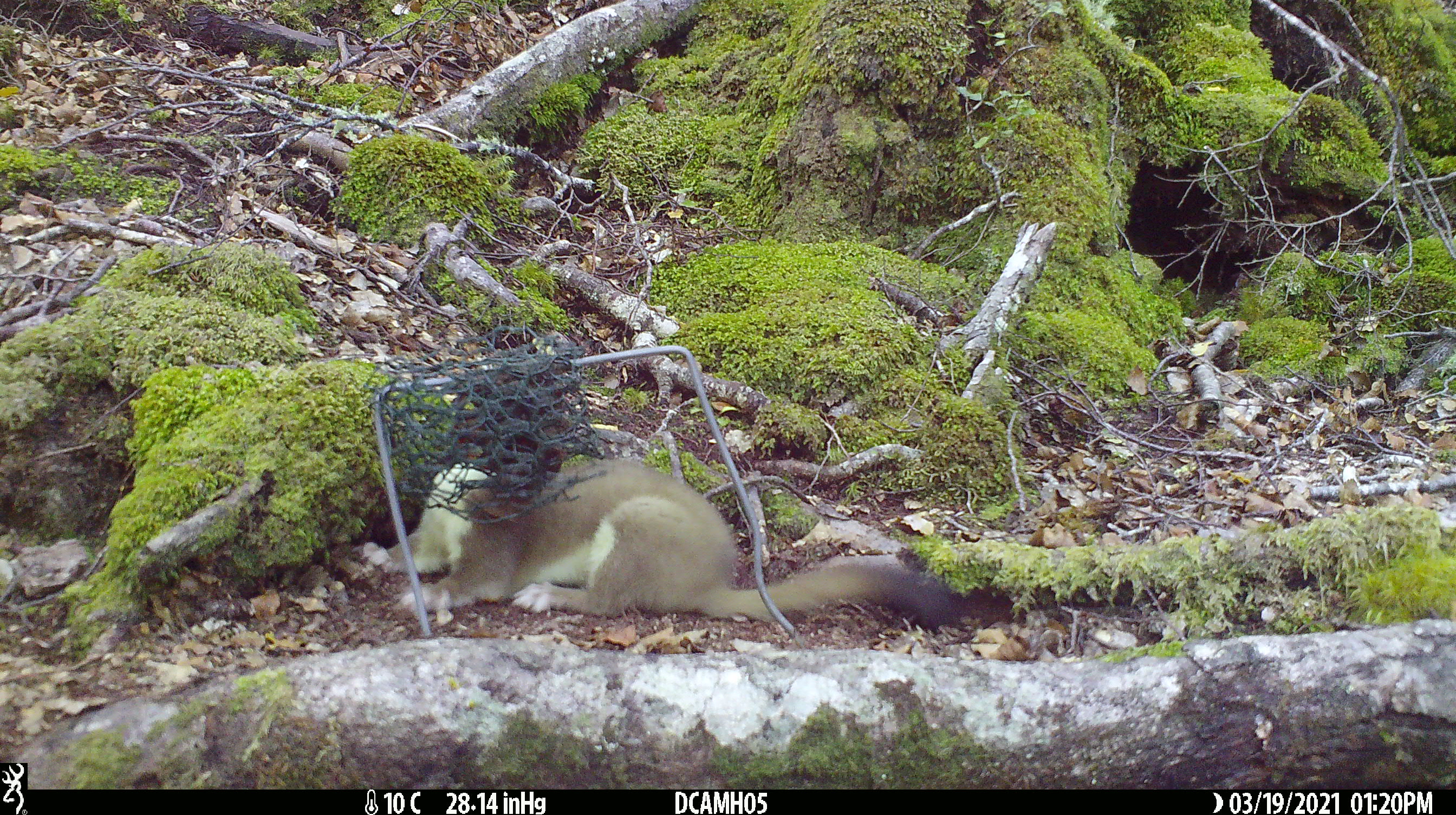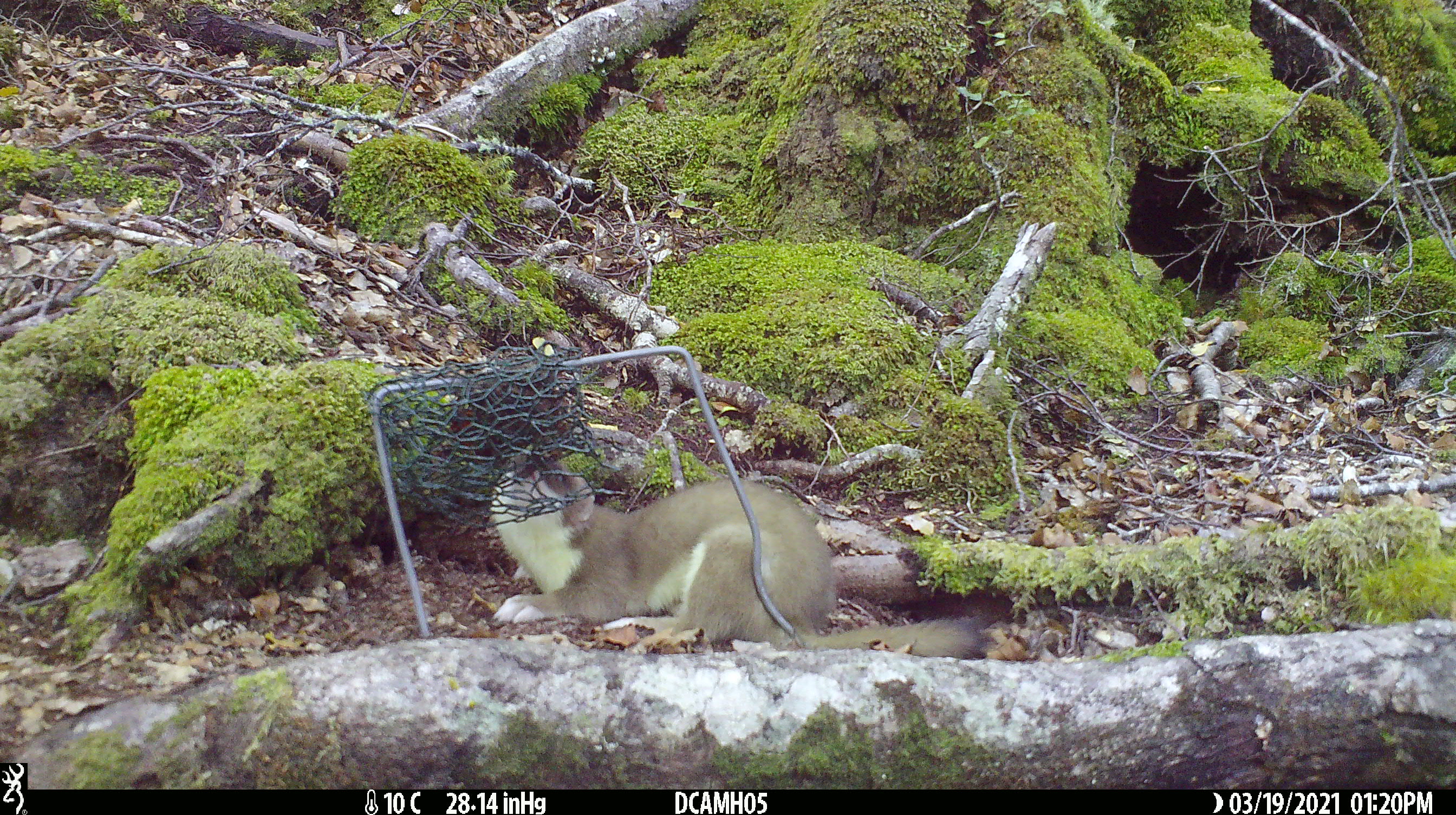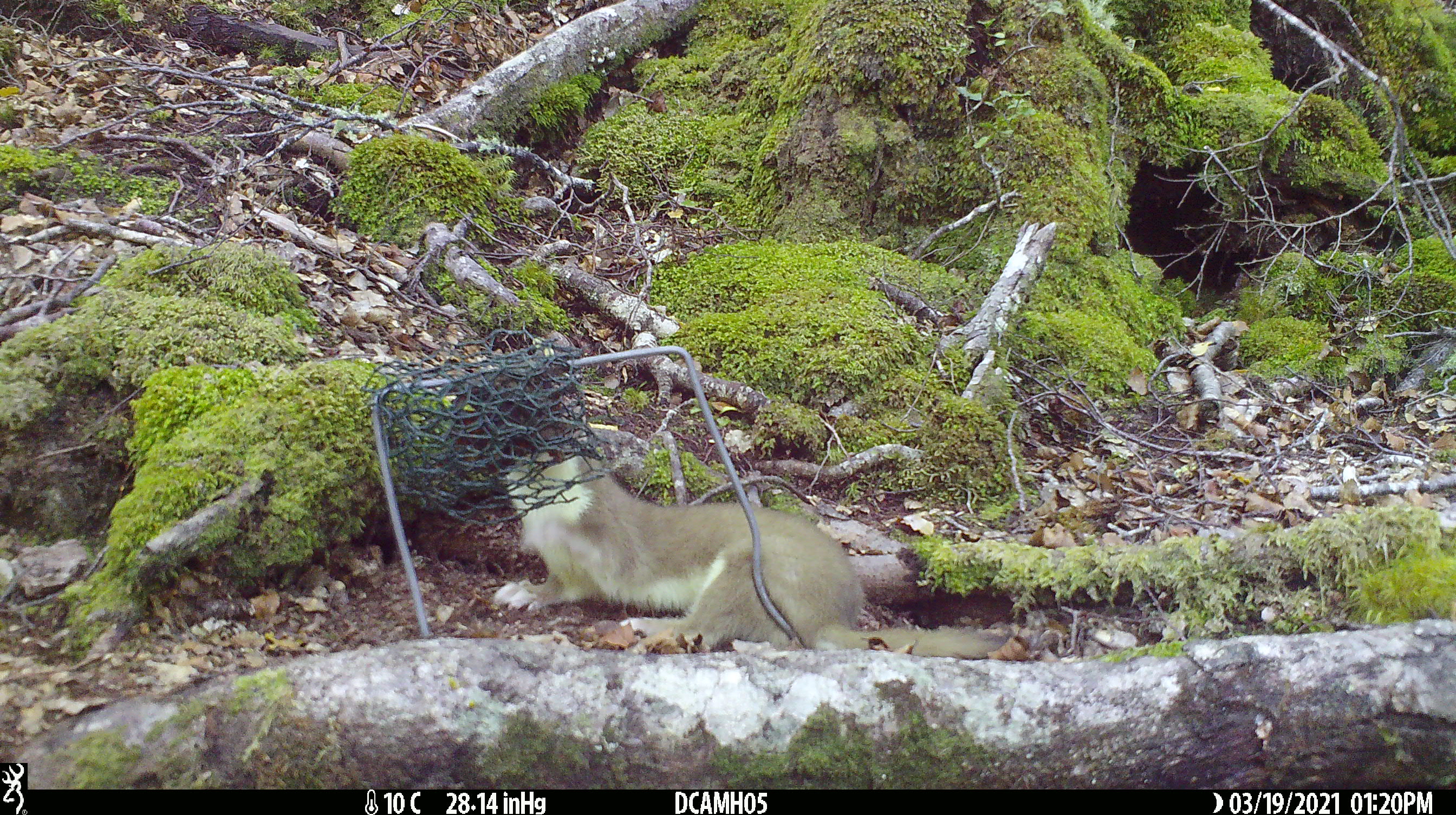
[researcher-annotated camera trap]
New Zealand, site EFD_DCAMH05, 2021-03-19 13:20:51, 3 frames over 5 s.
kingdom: Animalia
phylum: Chordata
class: Mammalia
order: Carnivora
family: Mustelidae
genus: Mustela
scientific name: Mustela erminea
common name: stoat